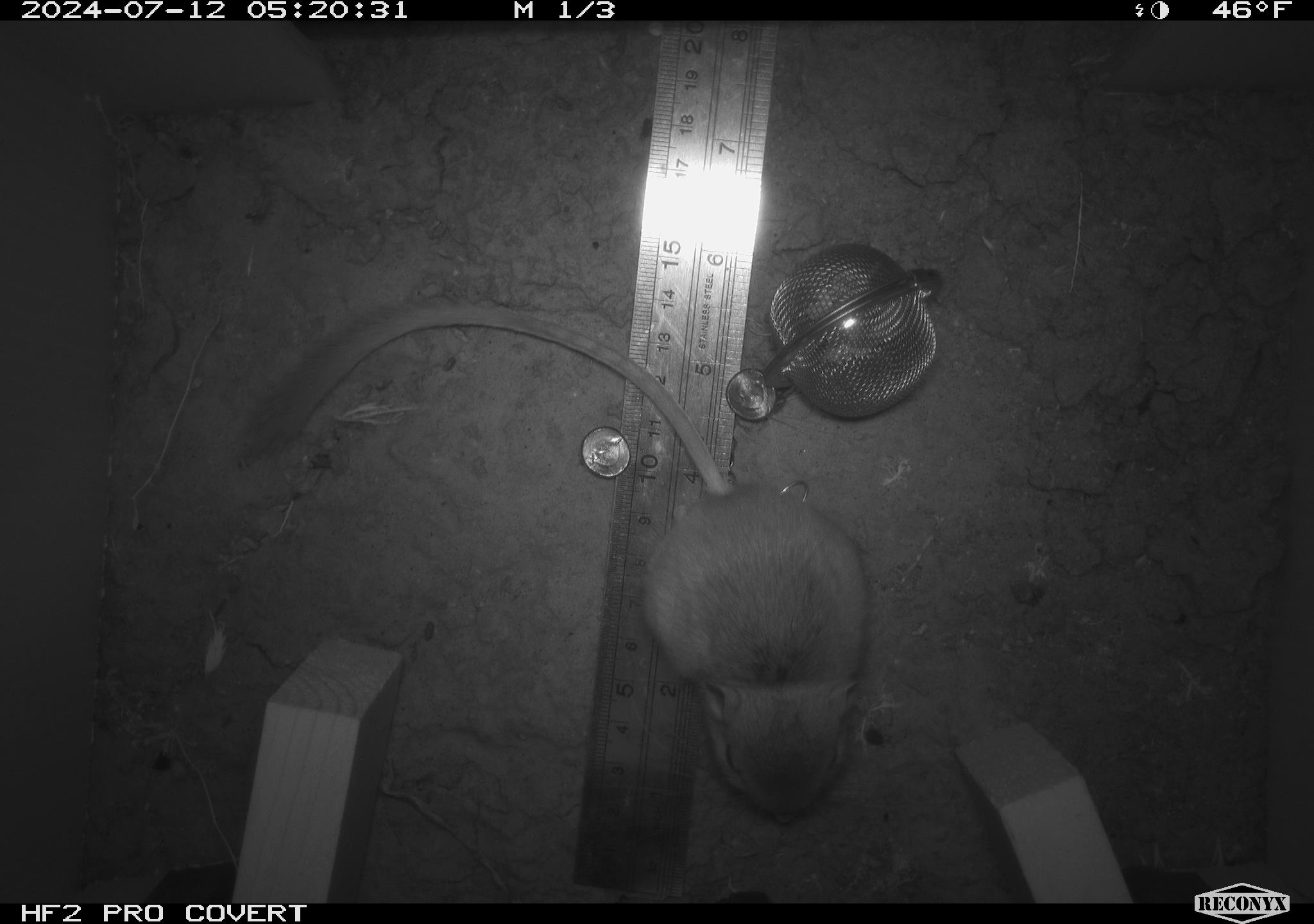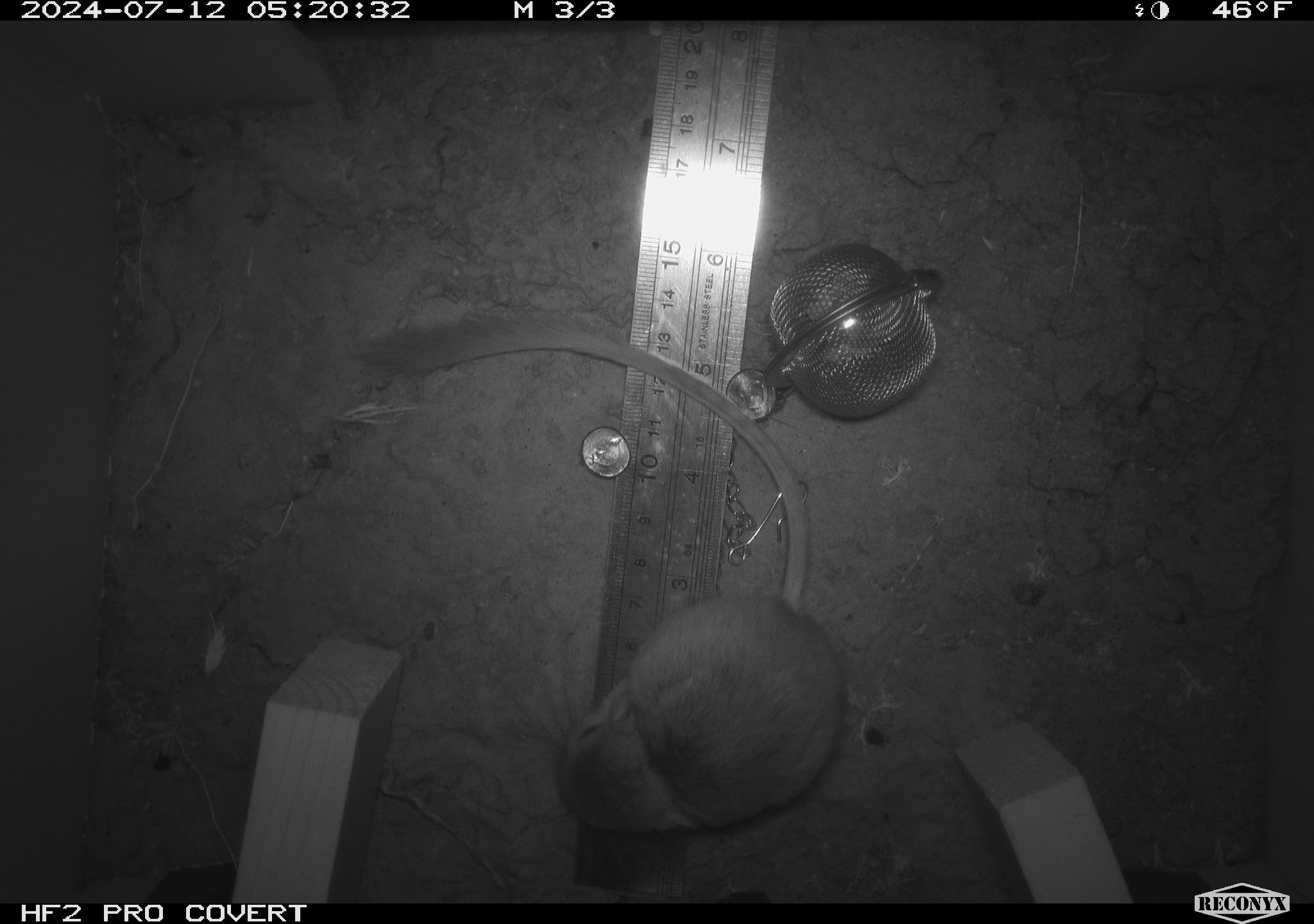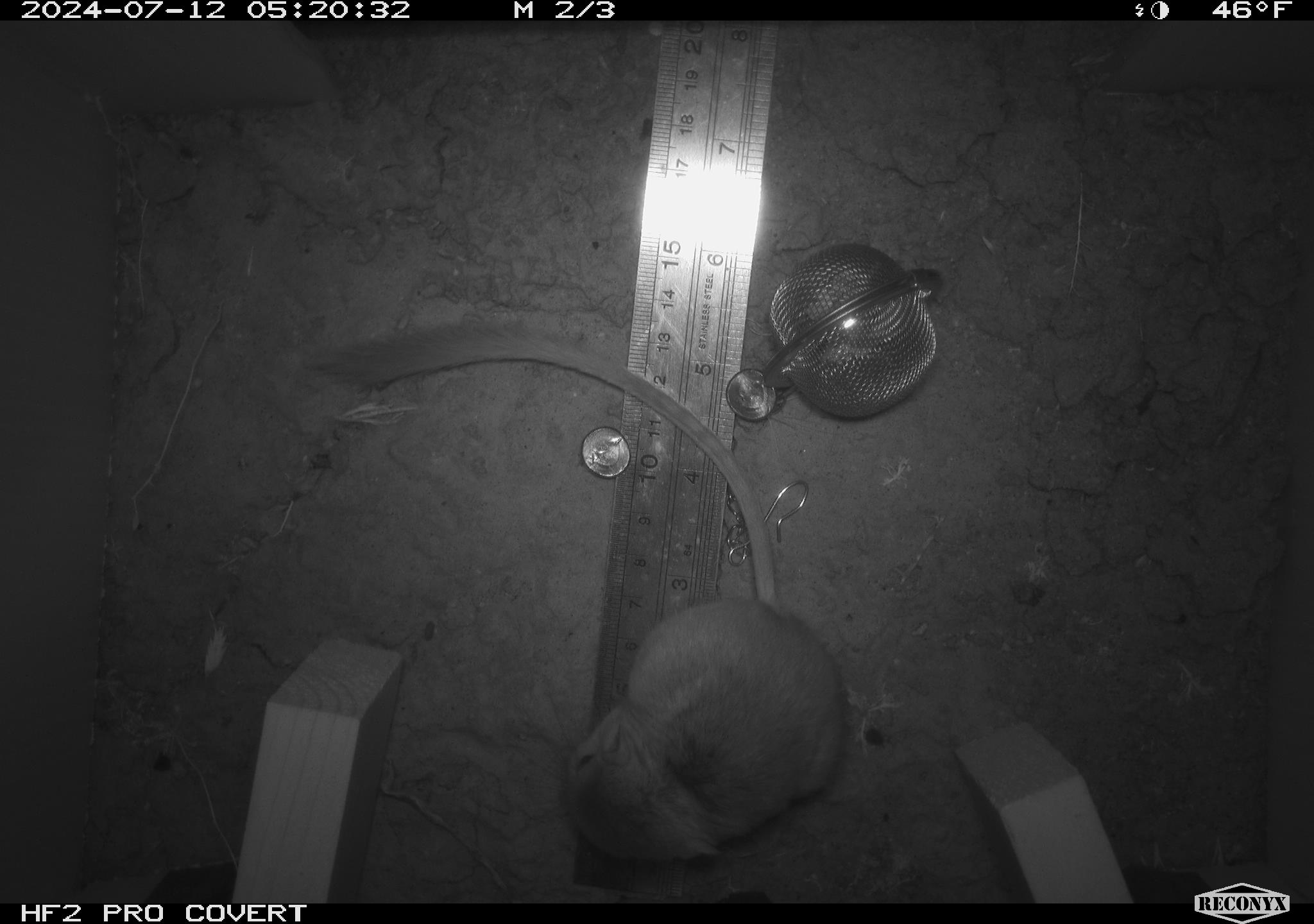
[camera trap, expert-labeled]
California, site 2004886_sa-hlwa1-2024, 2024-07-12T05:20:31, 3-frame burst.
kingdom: Animalia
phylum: Chordata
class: Mammalia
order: Rodentia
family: Heteromyidae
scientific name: Heteromyidae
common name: kangaroo rats and pocket mice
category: heteromyidae family